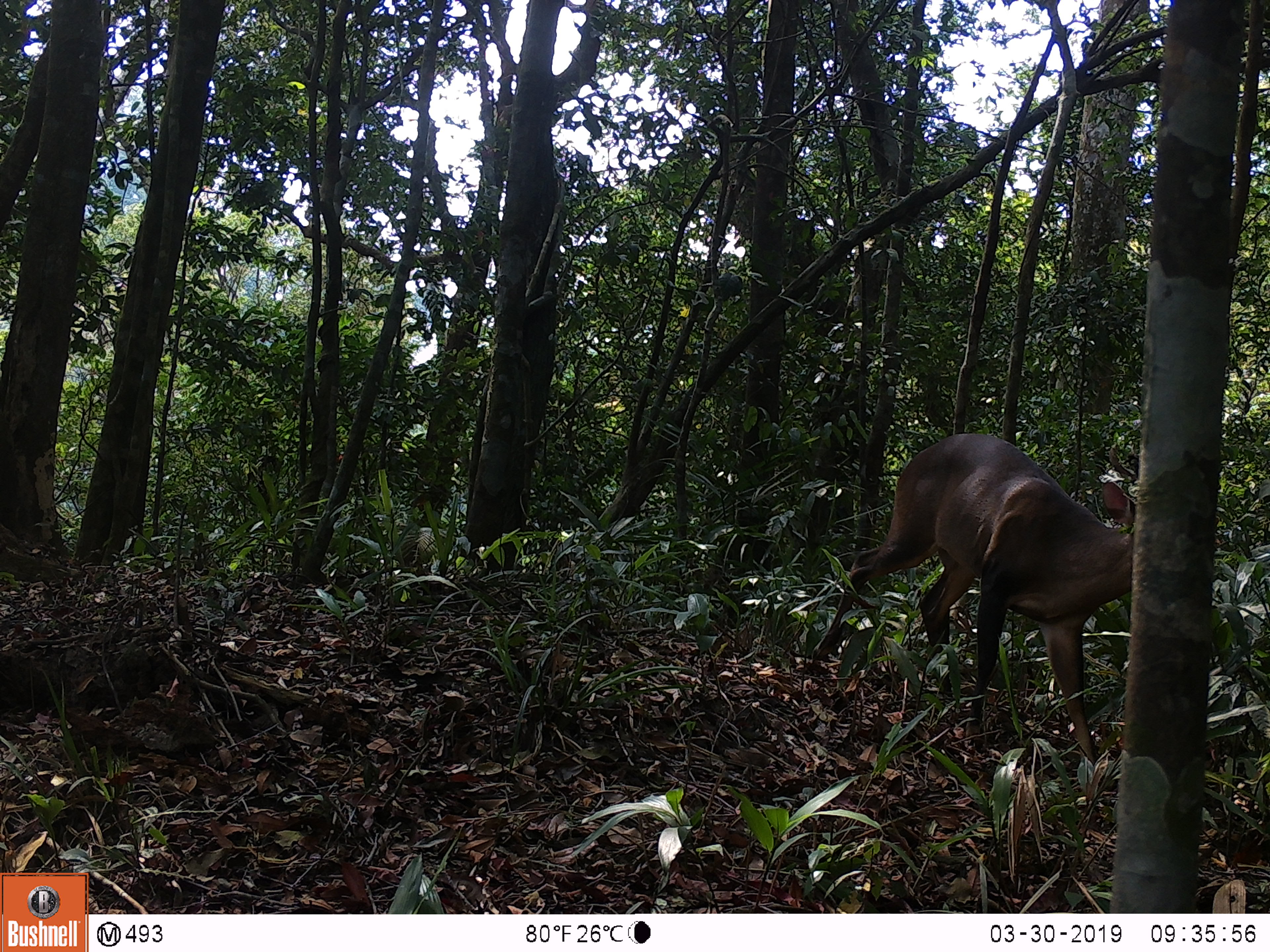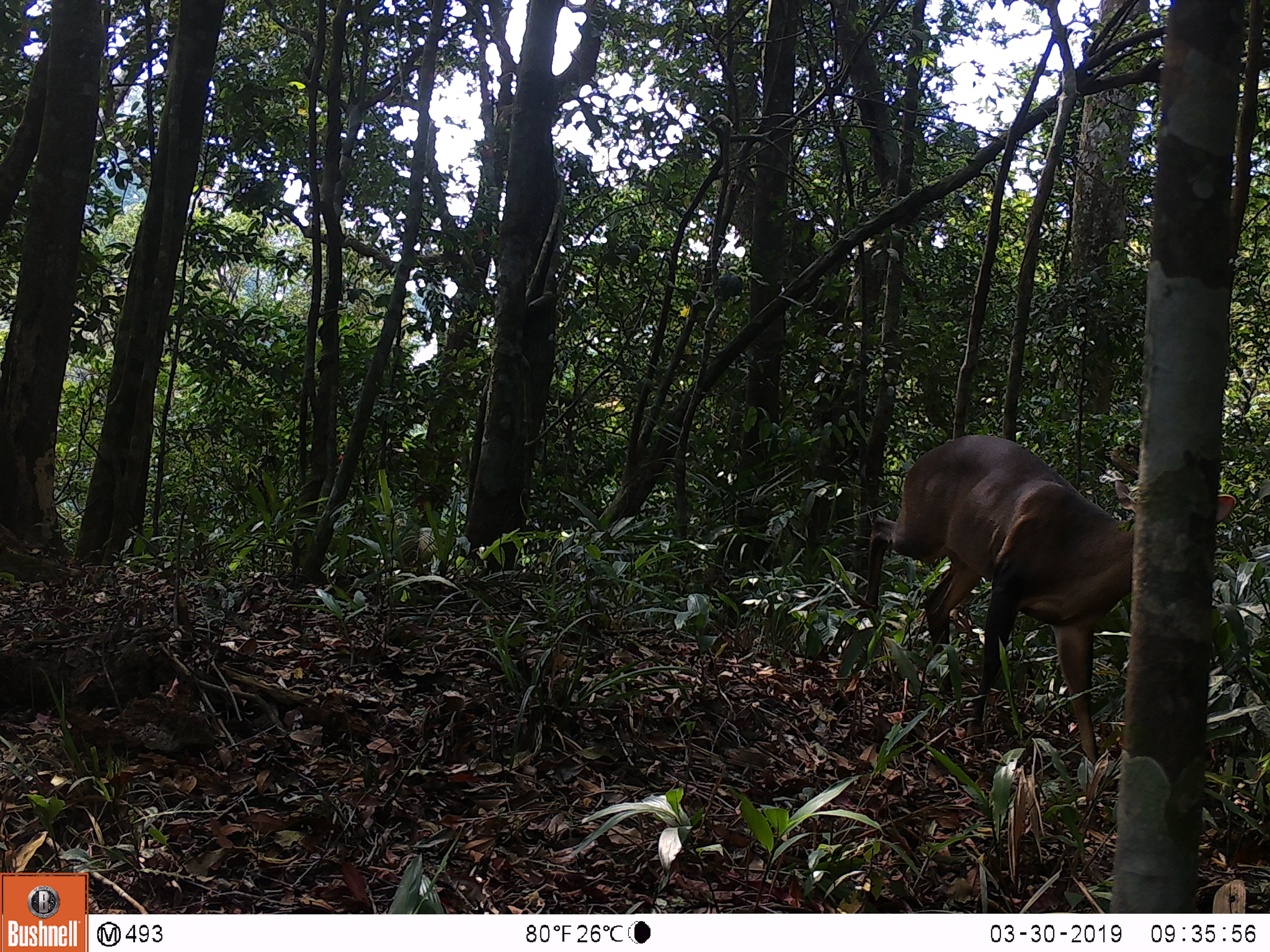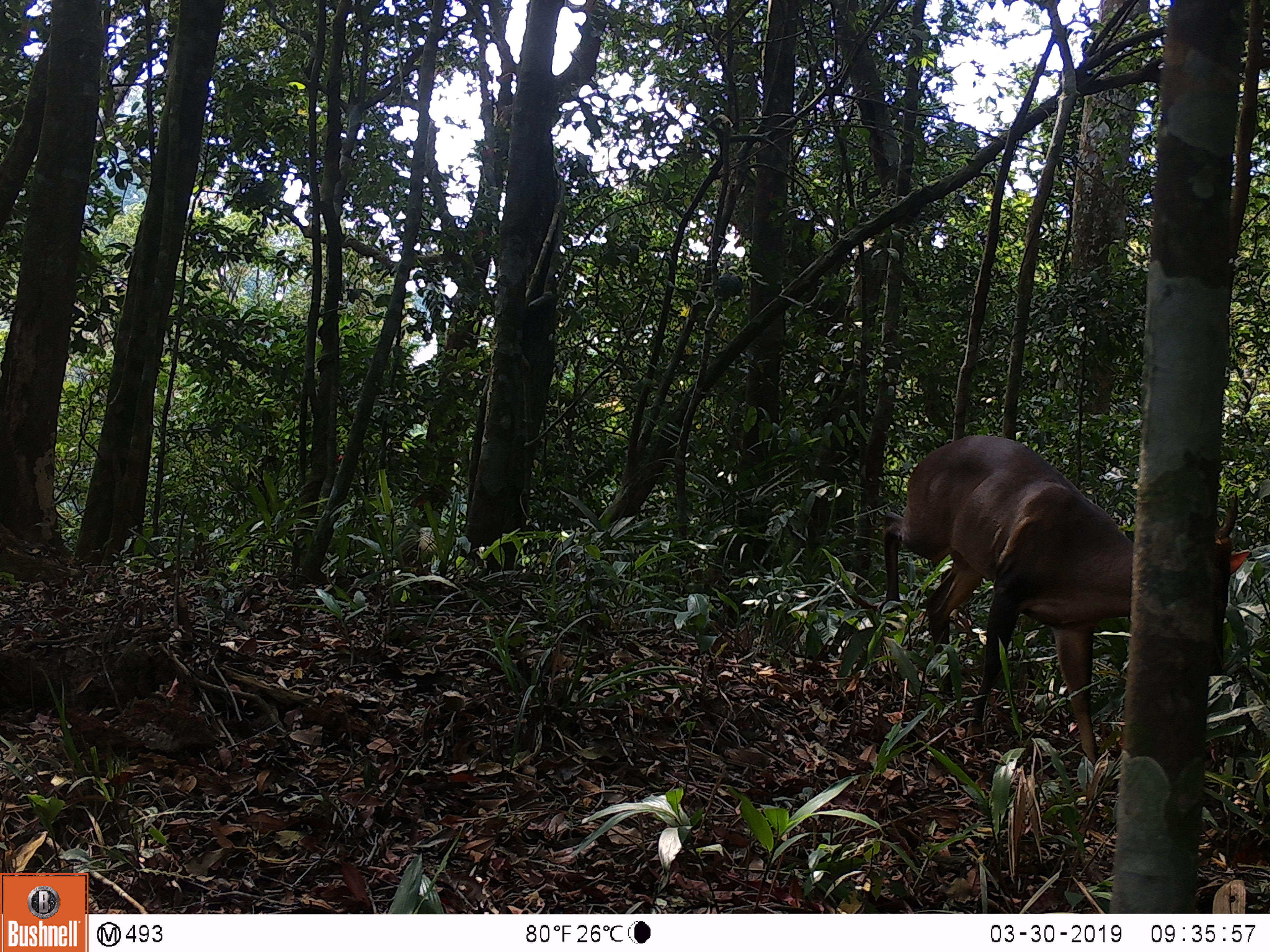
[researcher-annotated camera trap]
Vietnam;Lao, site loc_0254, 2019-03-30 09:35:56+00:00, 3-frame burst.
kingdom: Animalia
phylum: Chordata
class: Mammalia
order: Artiodactyla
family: Cervidae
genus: Muntiacus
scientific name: Muntiacus vuquangensis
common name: large-antlered muntjac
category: large antlered muntjac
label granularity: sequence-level